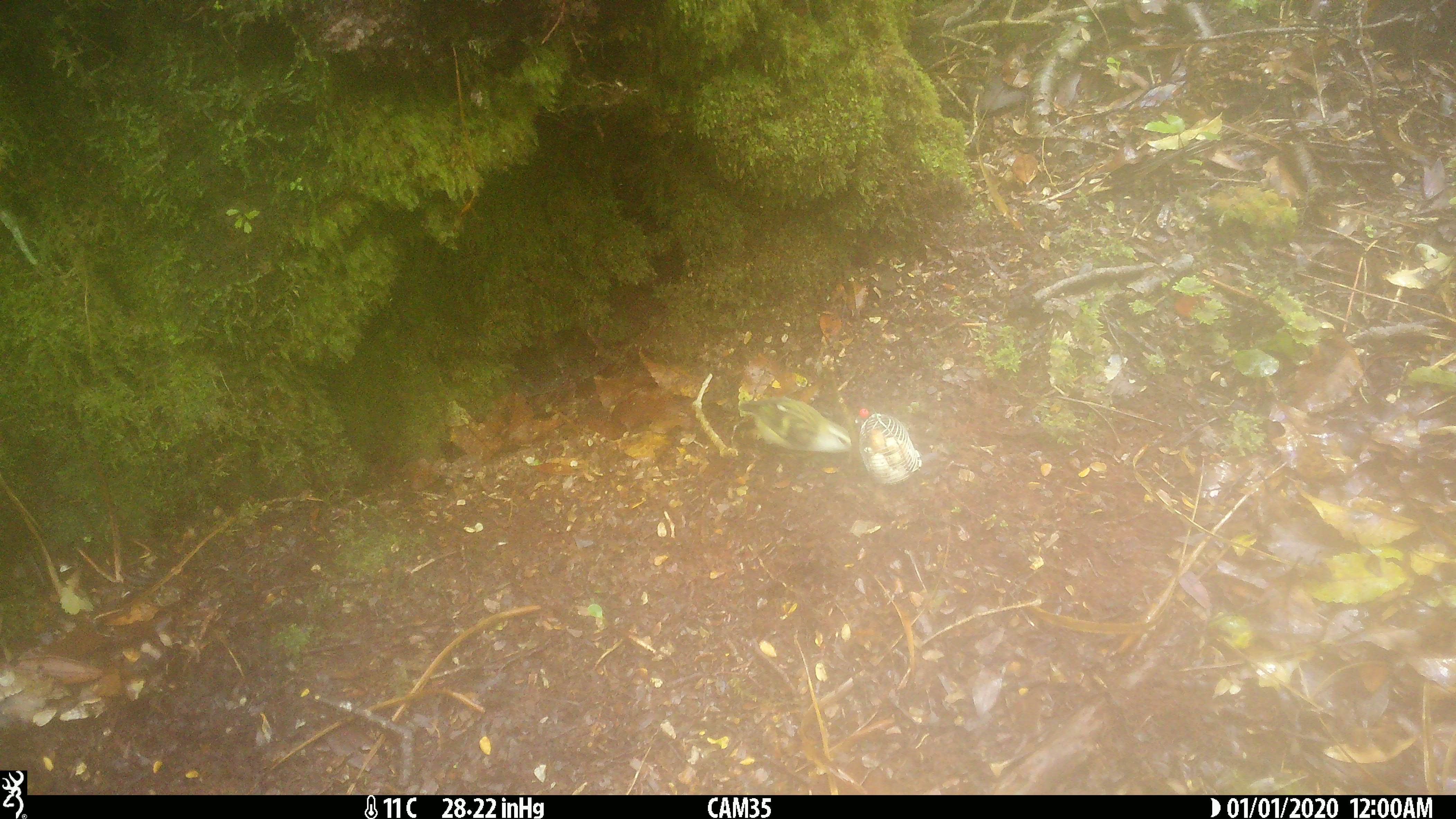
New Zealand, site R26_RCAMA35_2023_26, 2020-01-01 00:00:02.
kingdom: Animalia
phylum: Chordata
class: Aves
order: Passeriformes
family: Acanthisittidae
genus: Acanthisitta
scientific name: Acanthisitta chloris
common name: rifleman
Rifleman (Acanthisitta chloris).